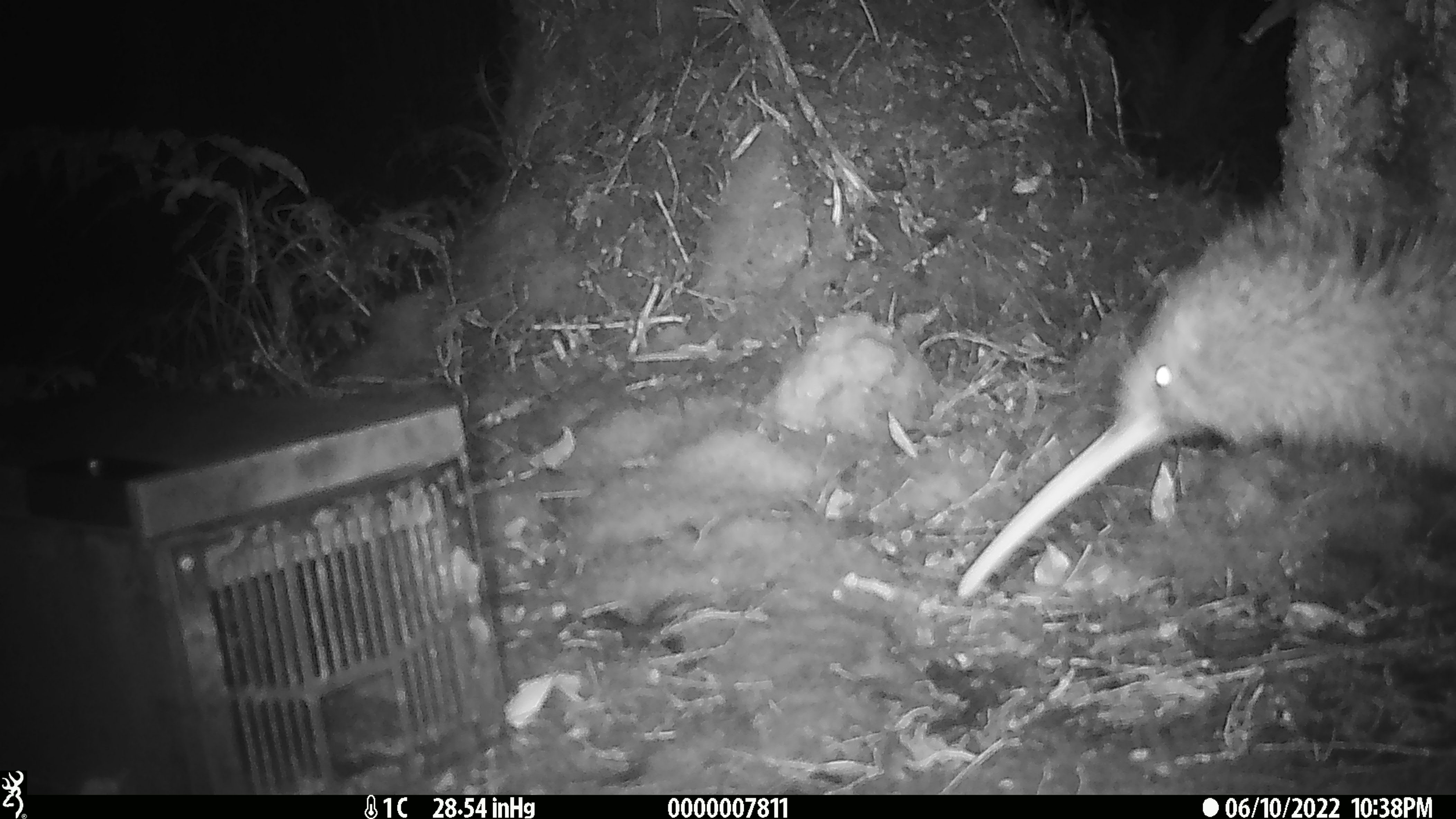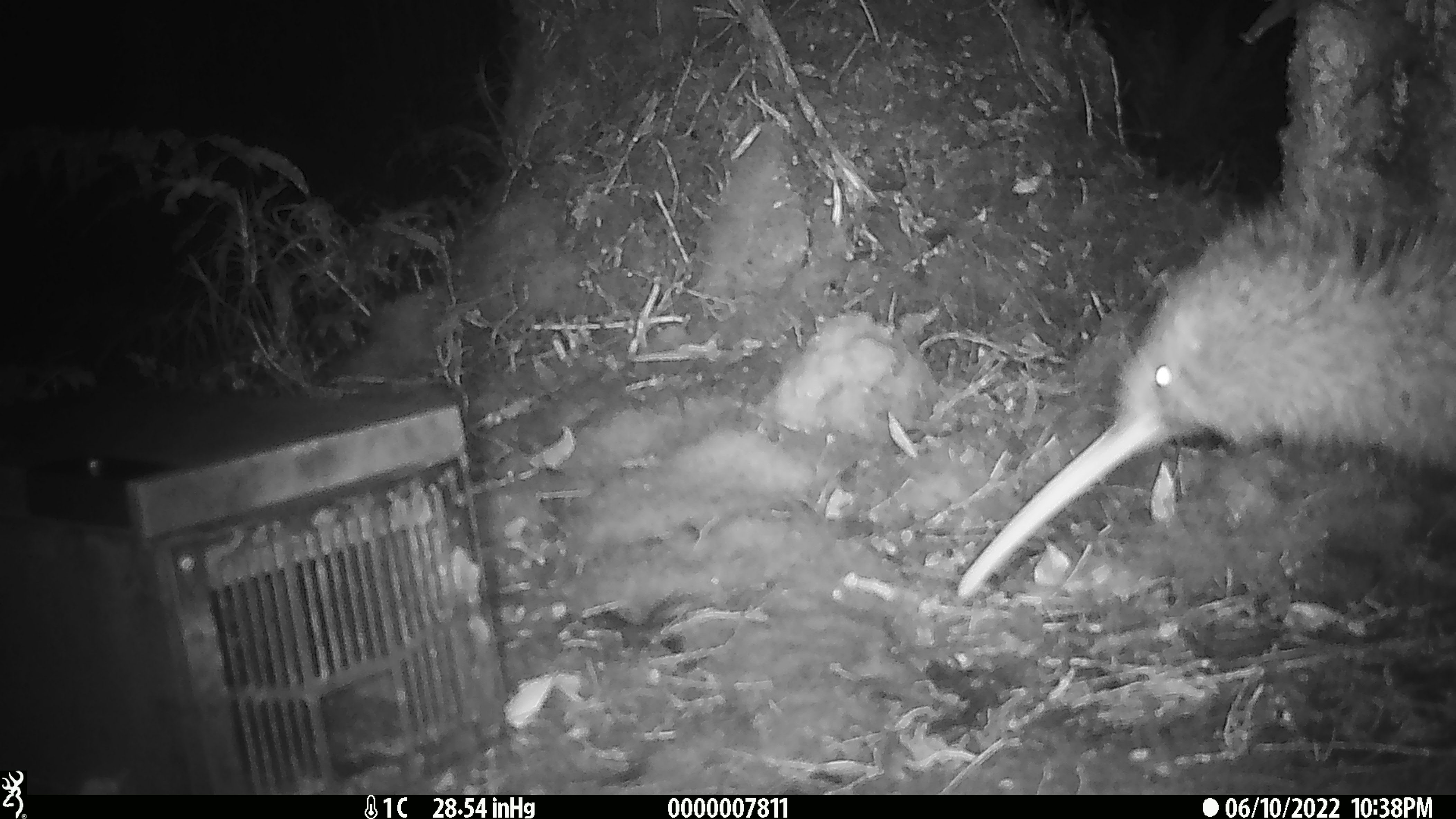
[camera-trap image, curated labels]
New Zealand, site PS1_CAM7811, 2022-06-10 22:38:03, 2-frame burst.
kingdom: Animalia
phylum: Chordata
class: Aves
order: Apterygiformes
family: Apterygidae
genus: Apteryx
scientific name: Apteryx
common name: kiwi